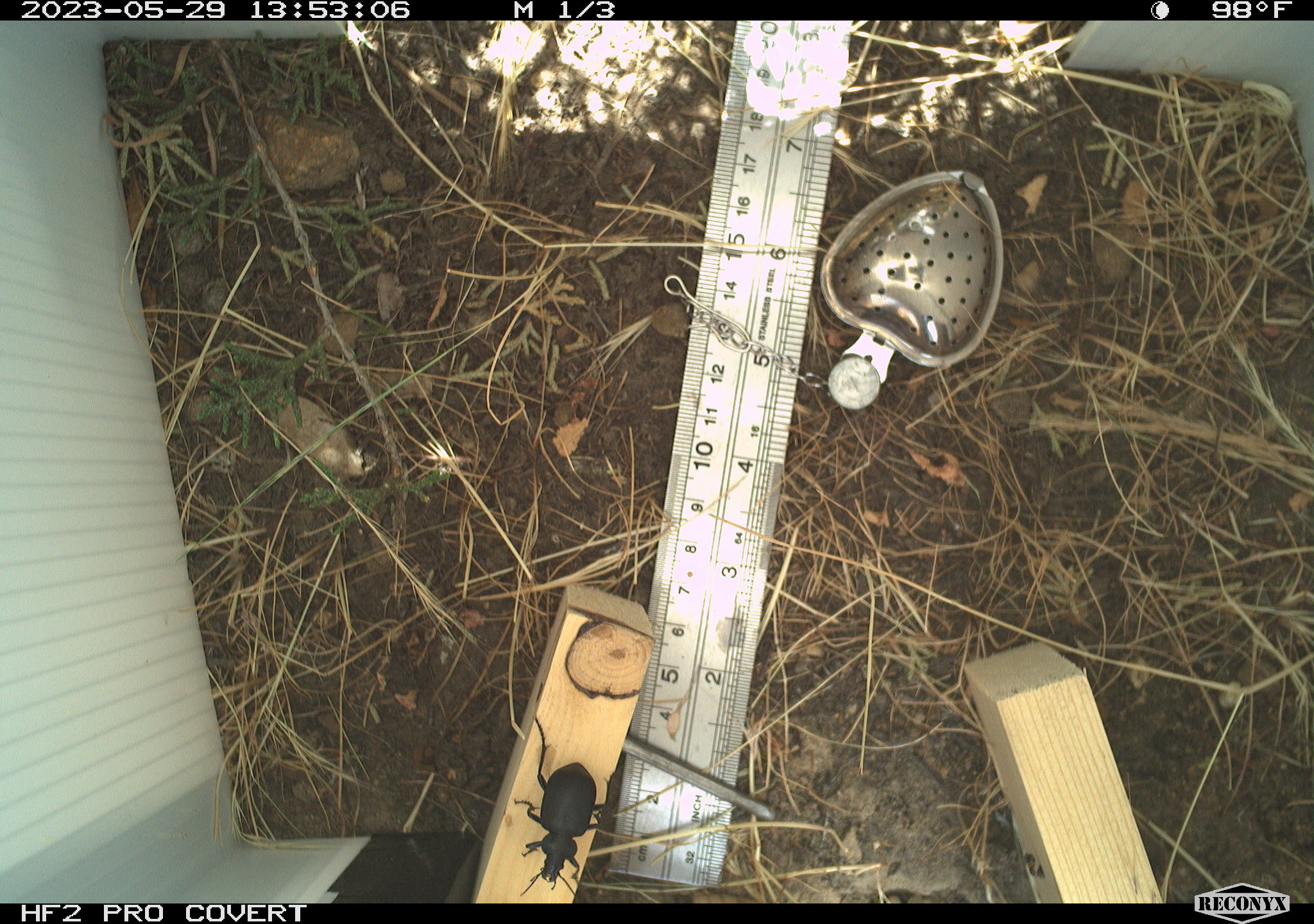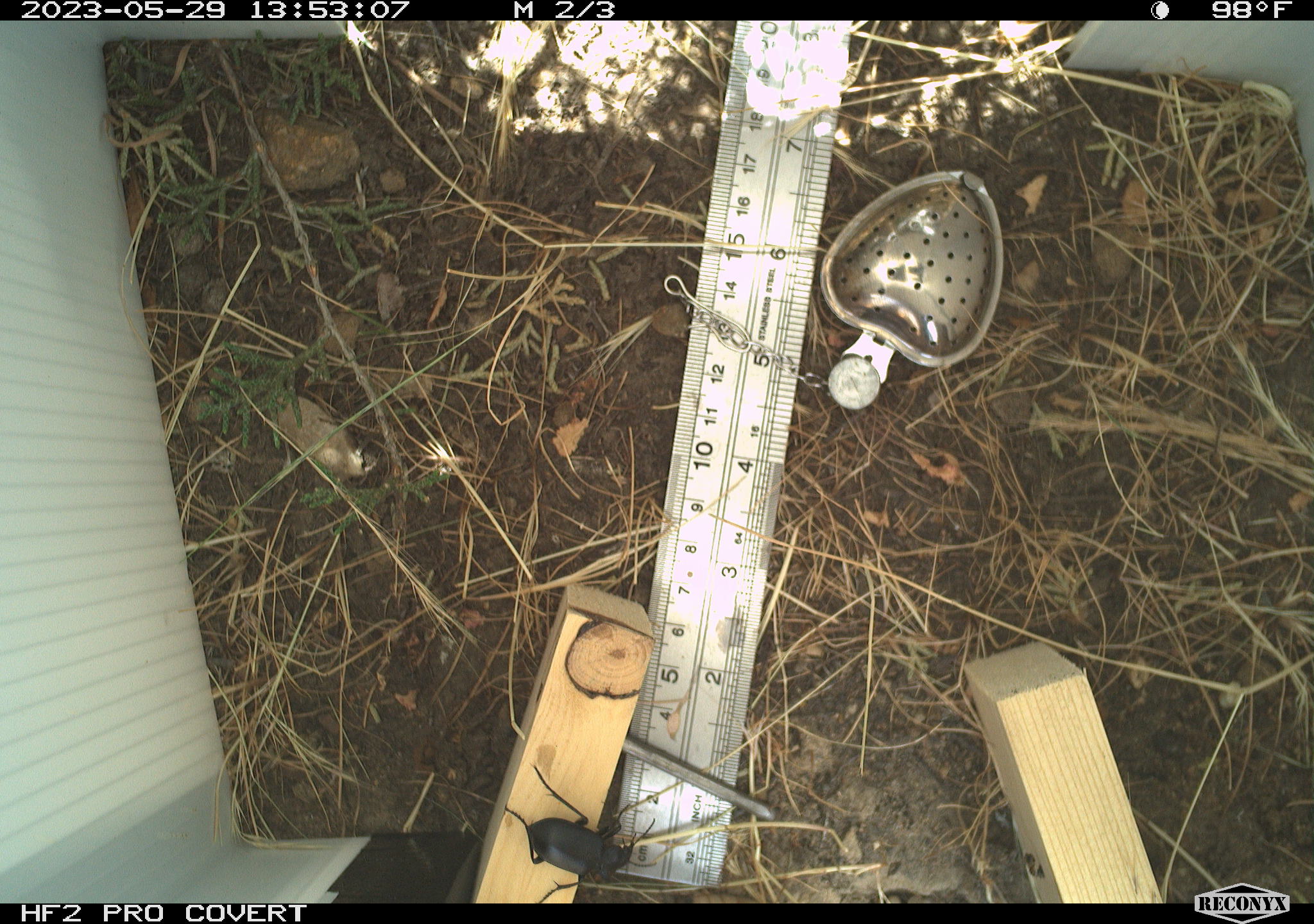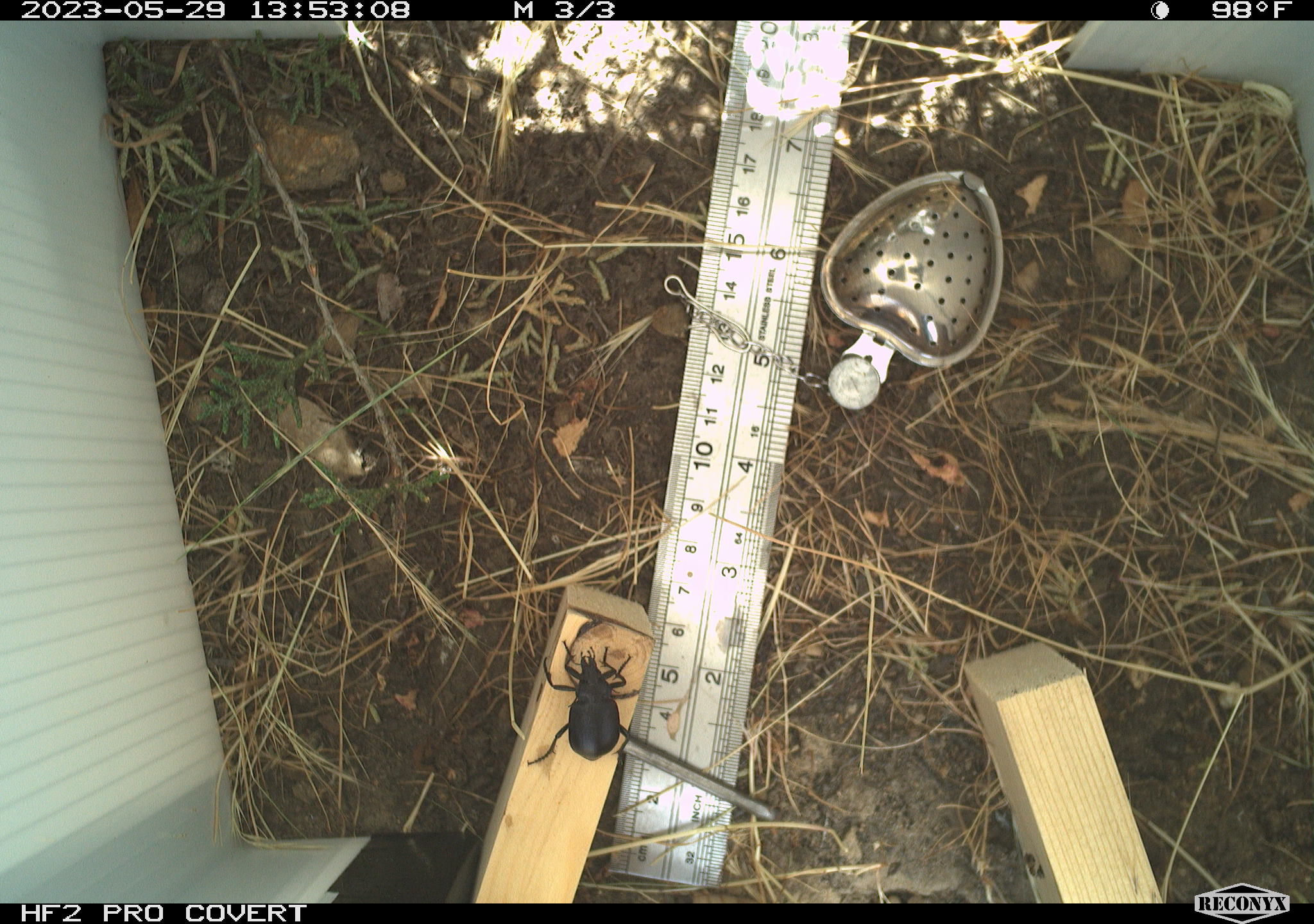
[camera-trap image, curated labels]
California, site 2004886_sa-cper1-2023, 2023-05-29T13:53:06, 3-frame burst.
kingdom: Animalia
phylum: Arthropoda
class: Insecta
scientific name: Insecta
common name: insect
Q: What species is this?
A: Insect (Insecta).